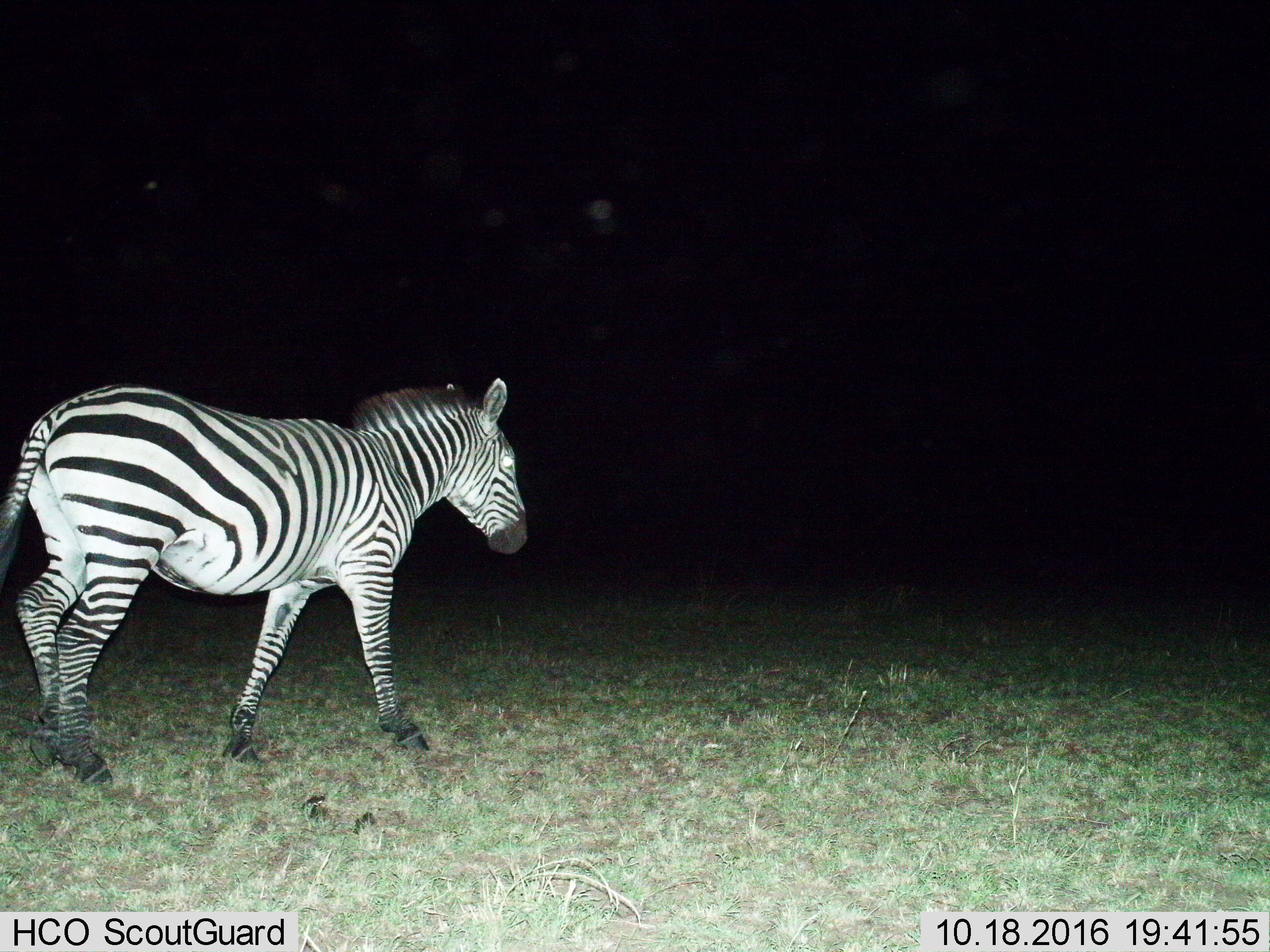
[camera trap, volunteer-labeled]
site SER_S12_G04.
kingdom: Animalia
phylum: Chordata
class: Mammalia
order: Perissodactyla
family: Equidae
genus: Equus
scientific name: Equus quagga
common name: plains zebra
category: zebraplains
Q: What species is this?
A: Zebraplains (plains zebra) (Equus quagga).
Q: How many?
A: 1.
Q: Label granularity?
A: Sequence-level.